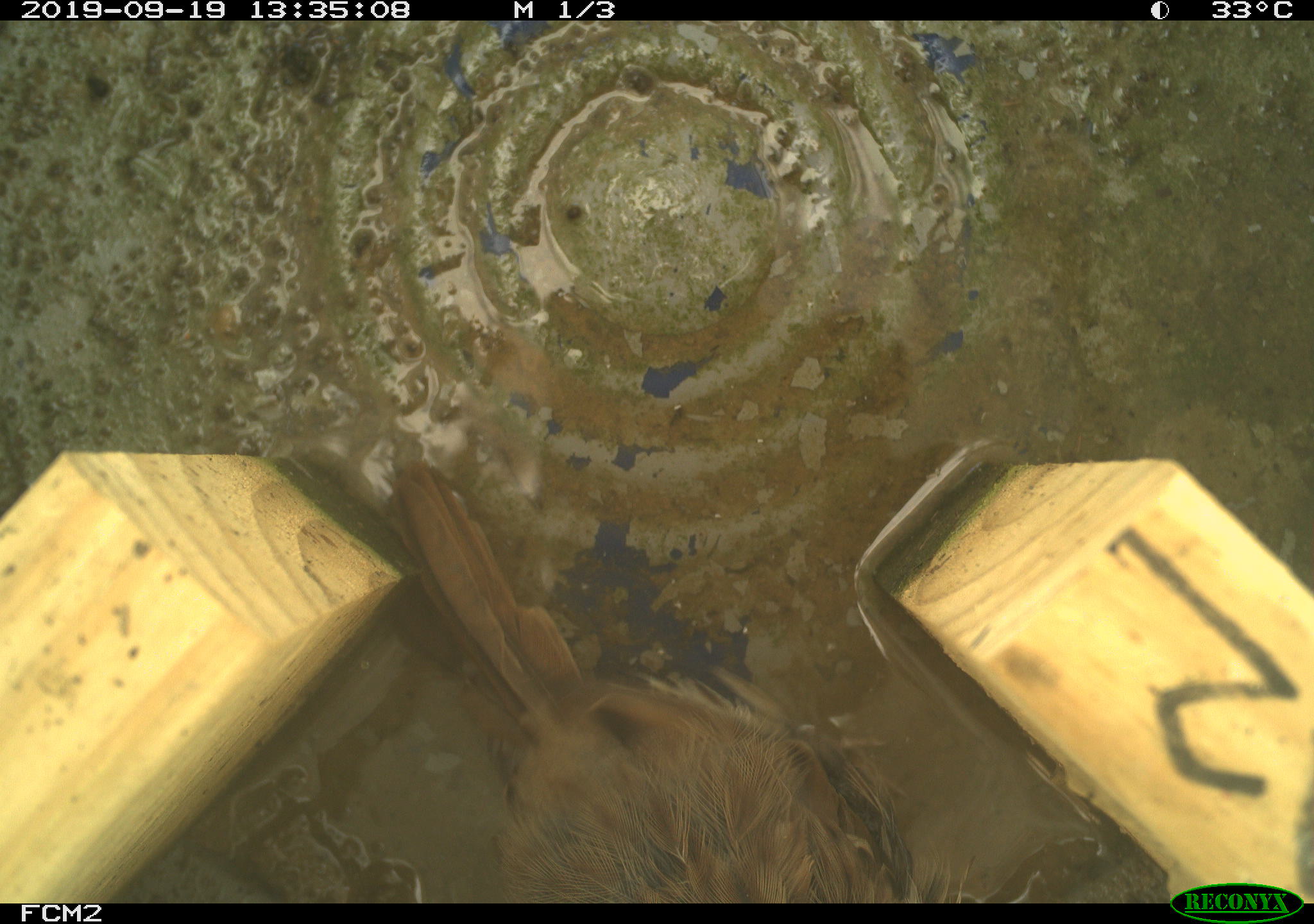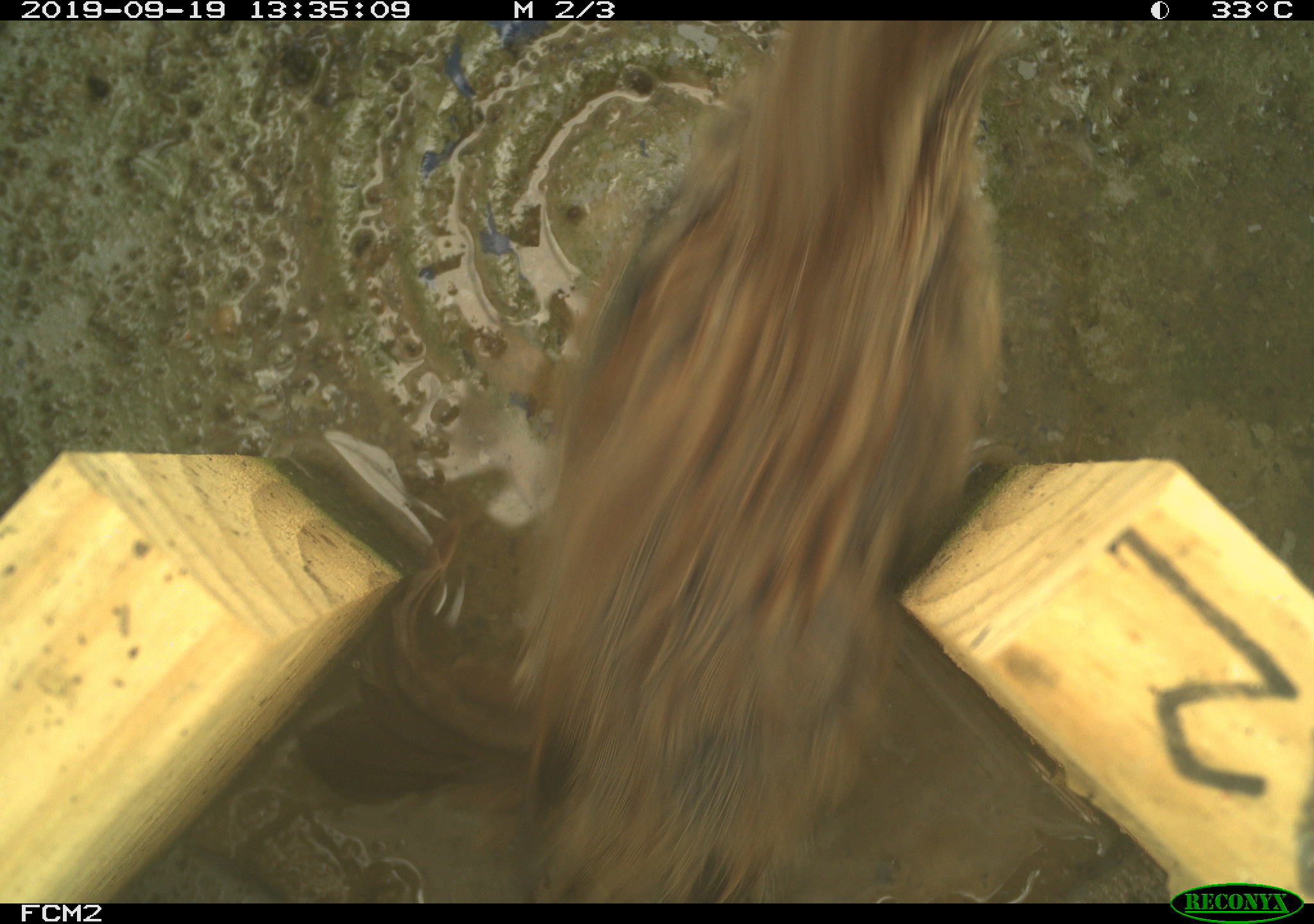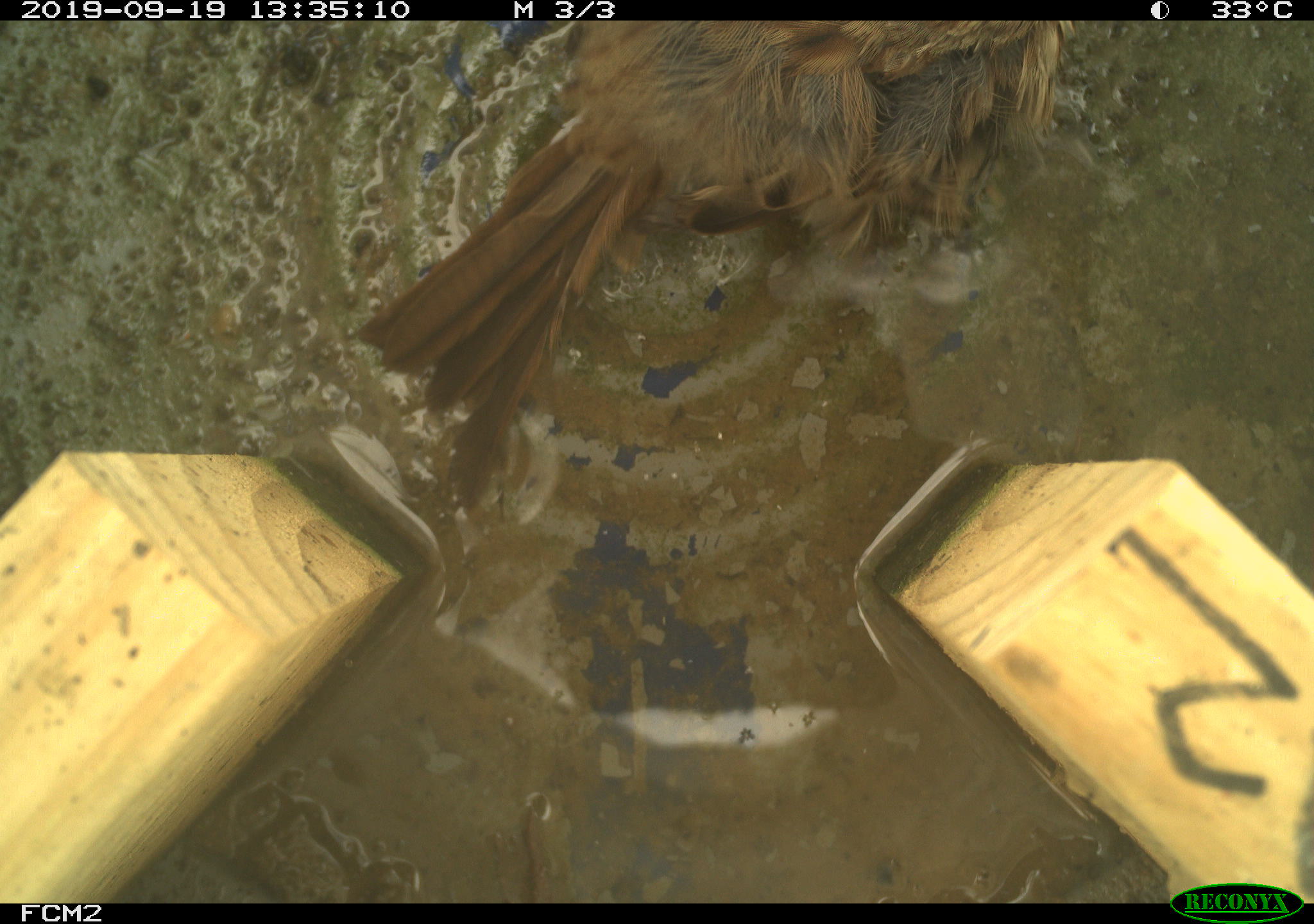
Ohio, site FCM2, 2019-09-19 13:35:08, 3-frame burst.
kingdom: Animalia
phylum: Chordata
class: Aves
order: Passeriformes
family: Passerellidae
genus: Melospiza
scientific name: Melospiza melodia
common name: song sparrow